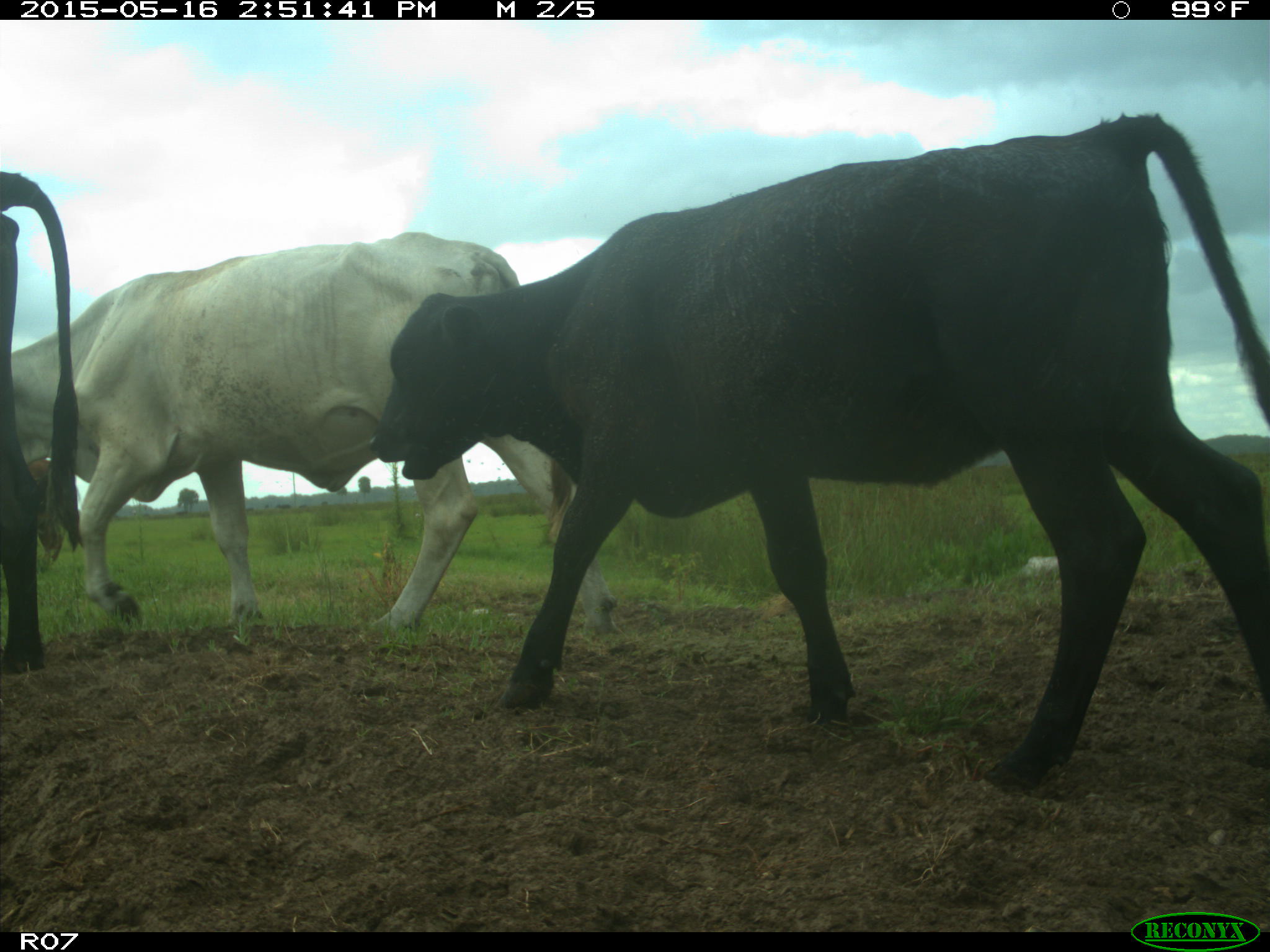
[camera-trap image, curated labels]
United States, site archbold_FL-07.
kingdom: Animalia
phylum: Chordata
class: Mammalia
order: Artiodactyla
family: Bovidae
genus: Bos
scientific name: Bos taurus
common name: domestic cow